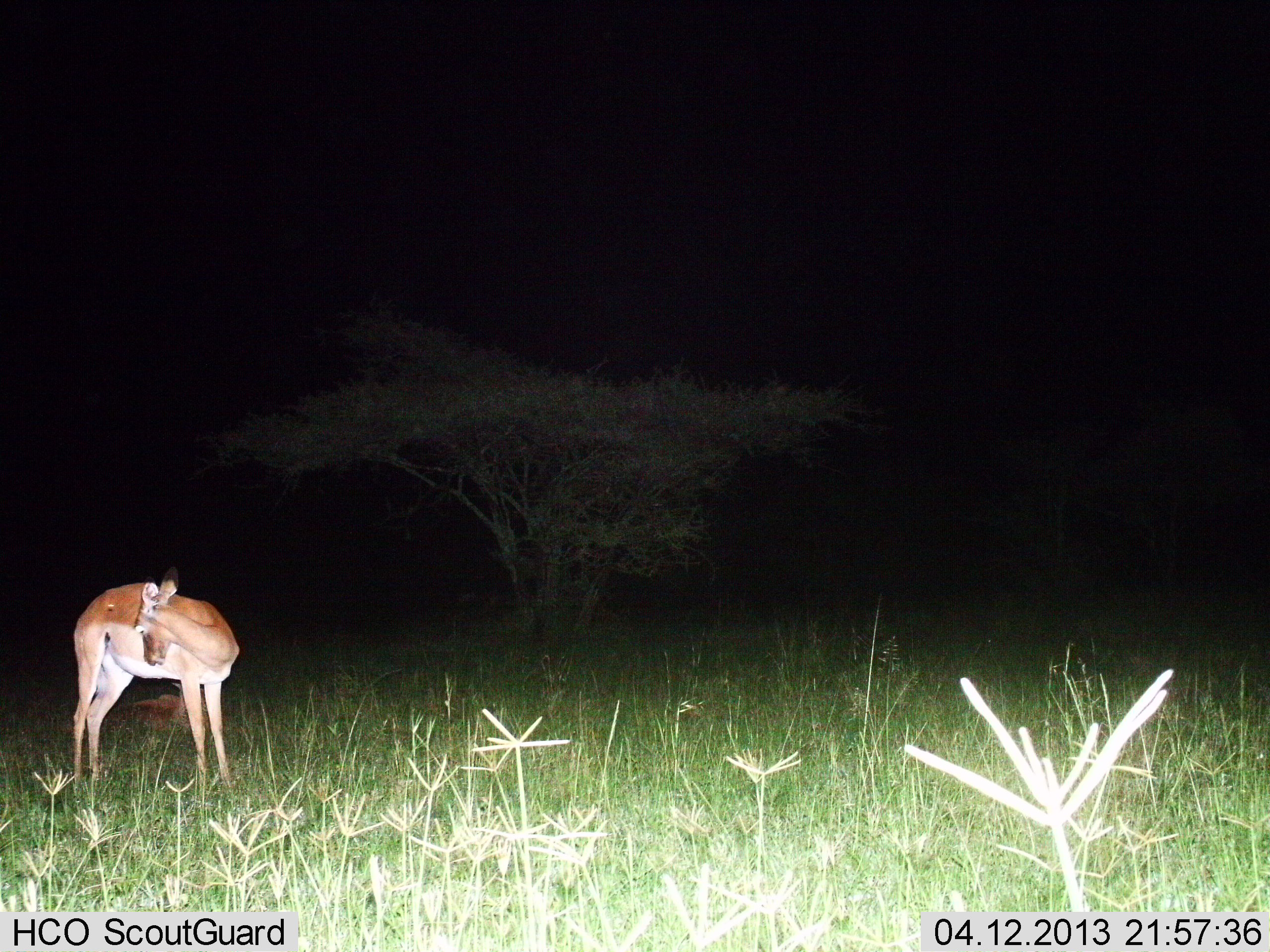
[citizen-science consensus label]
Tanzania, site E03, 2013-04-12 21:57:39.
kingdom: Animalia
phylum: Chordata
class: Mammalia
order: Artiodactyla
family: Bovidae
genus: Aepyceros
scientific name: Aepyceros melampus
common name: impala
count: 1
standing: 100%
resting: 30%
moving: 0%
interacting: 0%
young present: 10%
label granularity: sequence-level